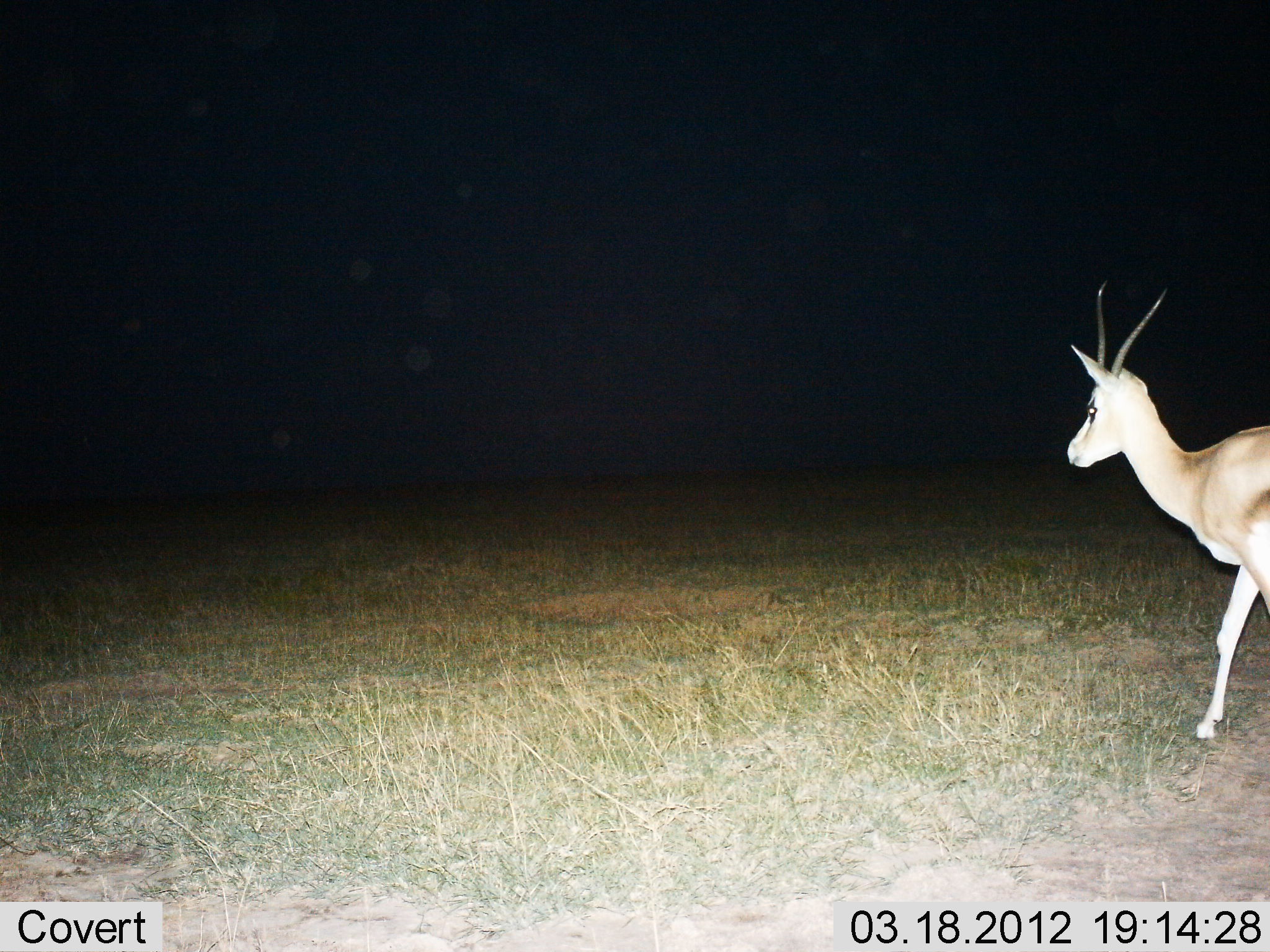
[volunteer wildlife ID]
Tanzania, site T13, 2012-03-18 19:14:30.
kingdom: Animalia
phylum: Chordata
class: Mammalia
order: Artiodactyla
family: Bovidae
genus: Nanger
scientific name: Nanger granti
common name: grant's gazelle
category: gazellegrants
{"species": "gazellegrants (grant's gazelle) (Nanger granti)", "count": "1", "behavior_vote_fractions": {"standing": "0%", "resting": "0%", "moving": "100%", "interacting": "0%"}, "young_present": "0%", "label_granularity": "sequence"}